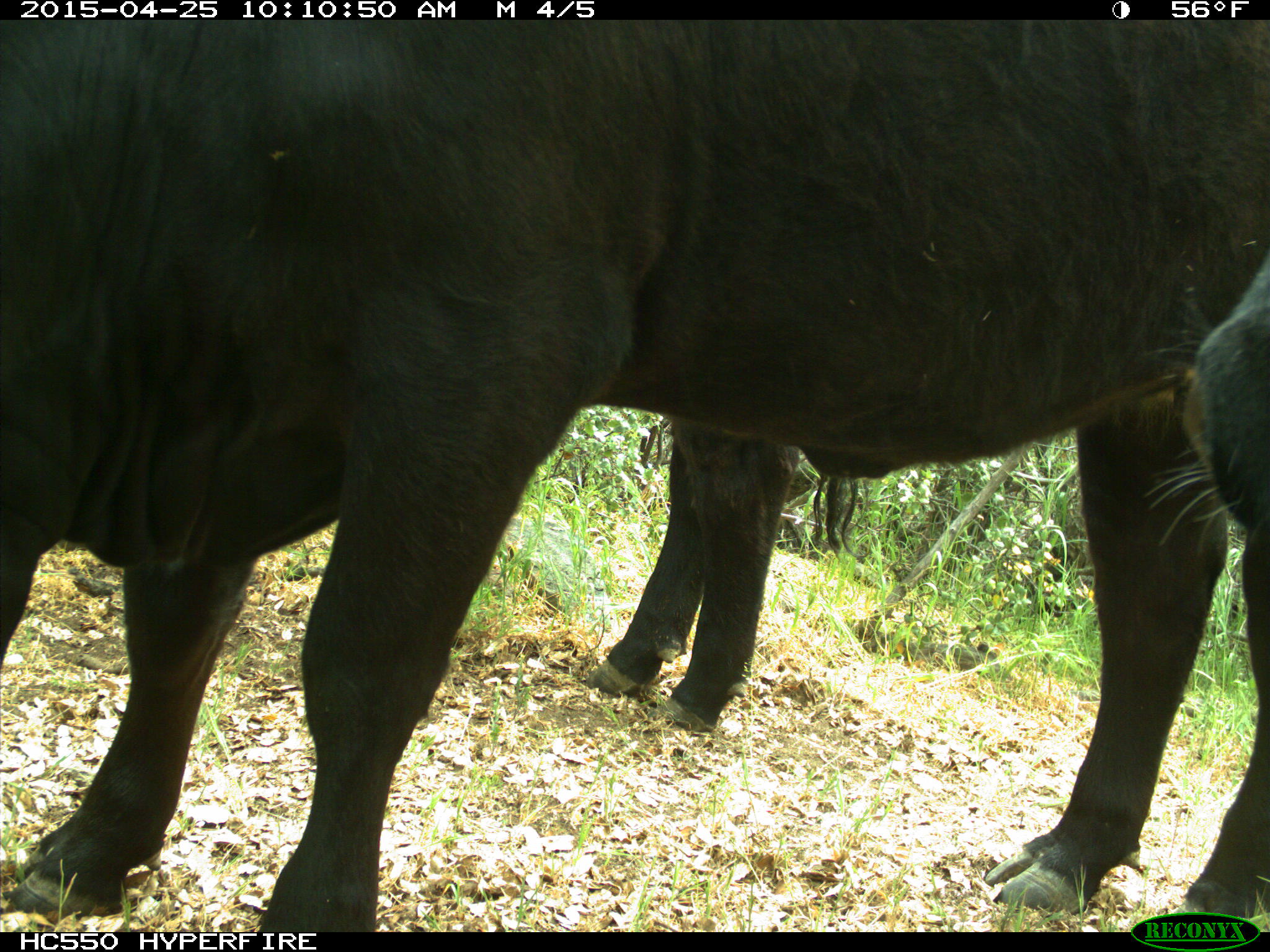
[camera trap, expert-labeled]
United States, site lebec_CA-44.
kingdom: Animalia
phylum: Chordata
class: Mammalia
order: Artiodactyla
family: Suidae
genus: Sus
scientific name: Sus scrofa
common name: wild boar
Sus scrofa (wild boar).